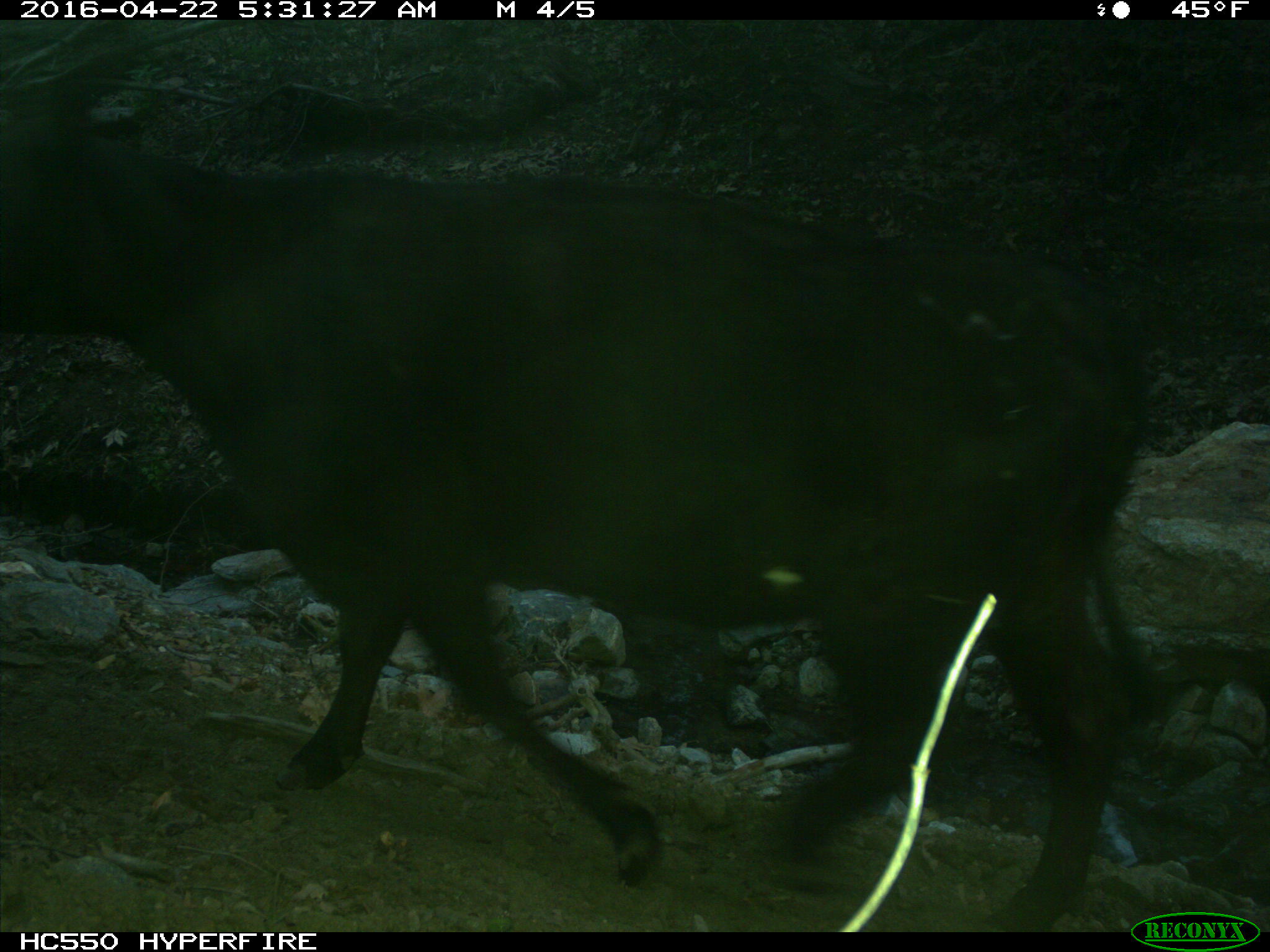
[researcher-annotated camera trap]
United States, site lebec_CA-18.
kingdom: Animalia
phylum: Chordata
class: Mammalia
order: Artiodactyla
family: Bovidae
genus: Bos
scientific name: Bos taurus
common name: domestic cow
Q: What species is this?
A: Bos taurus (domestic cow).